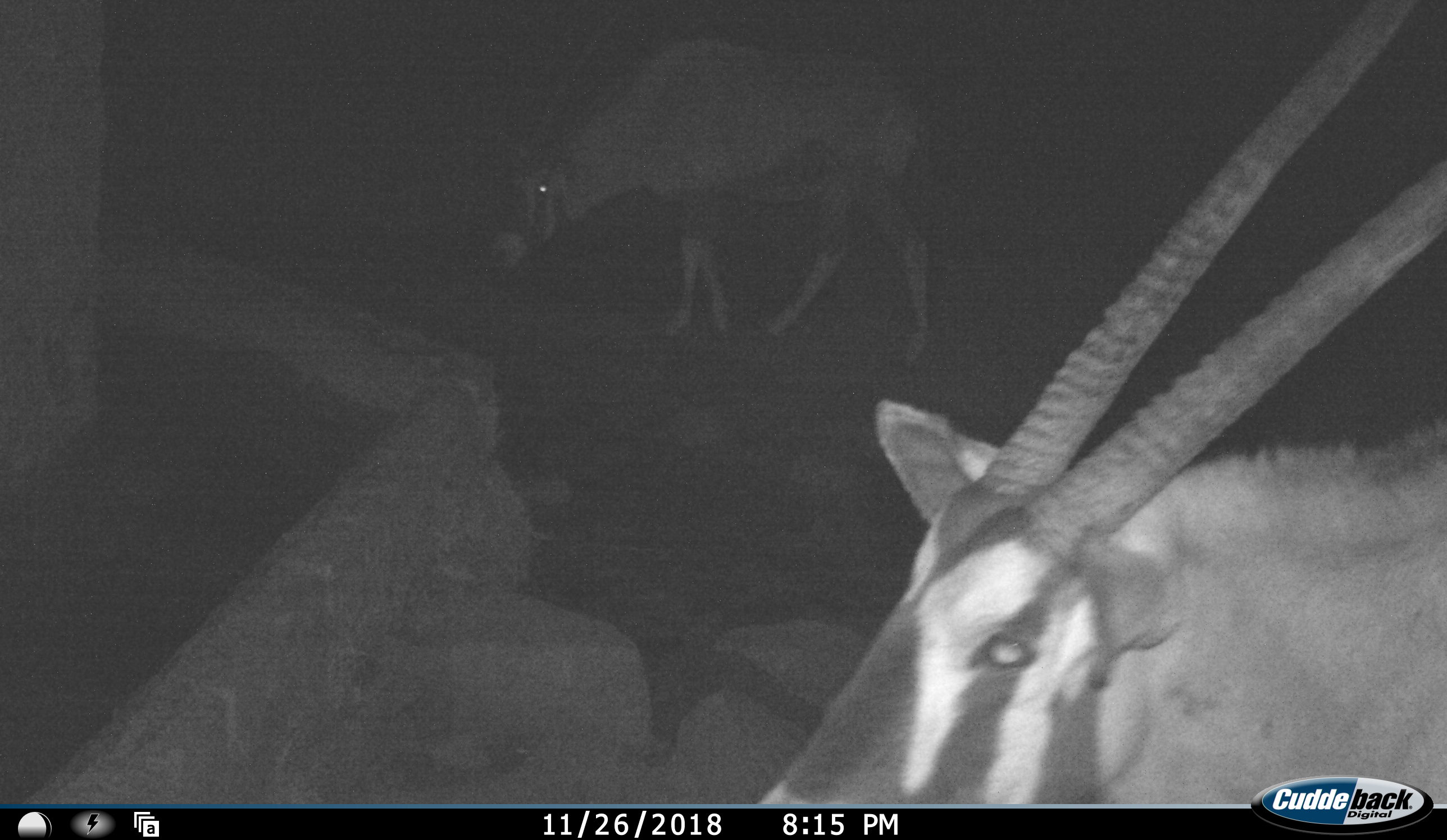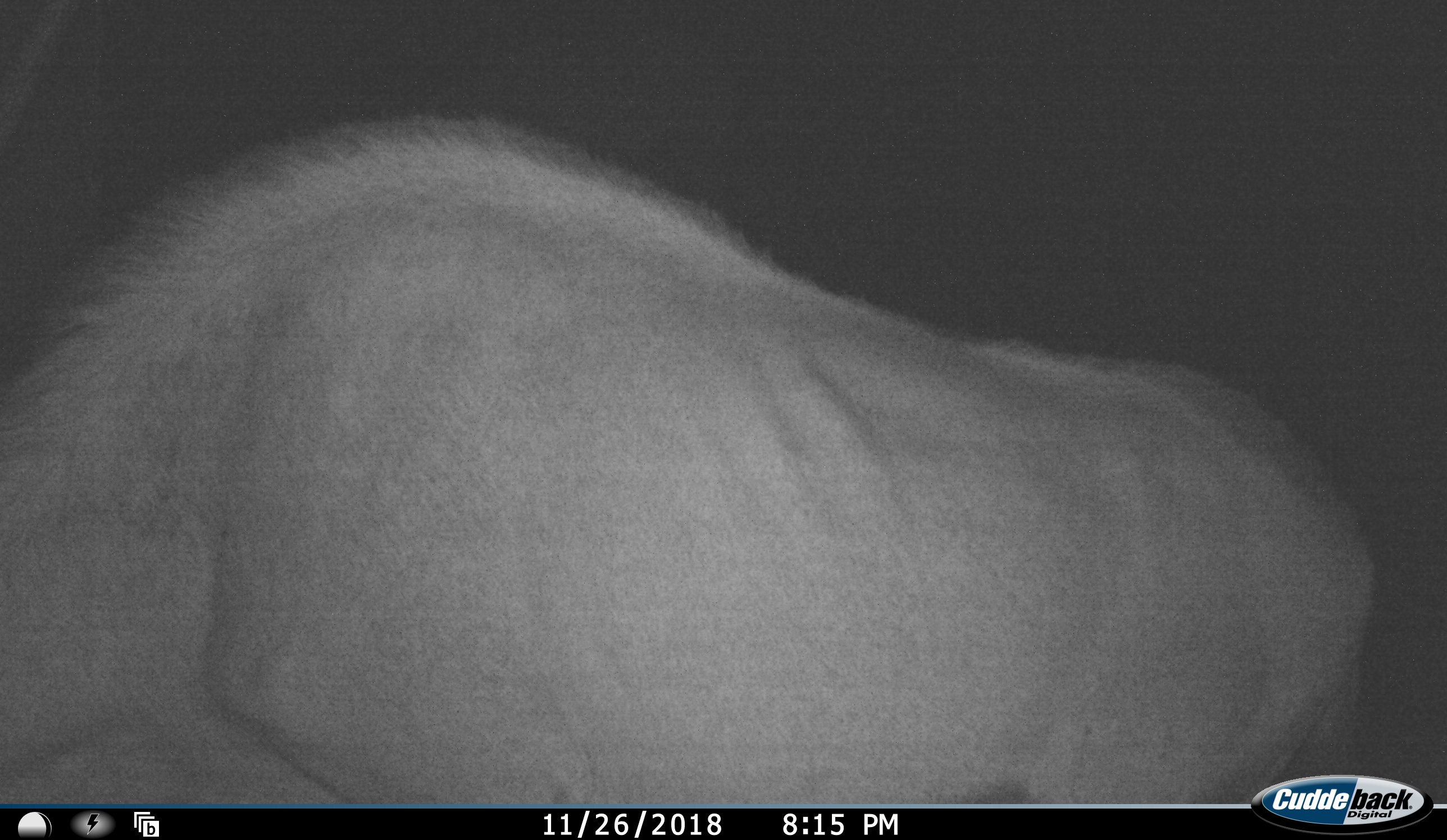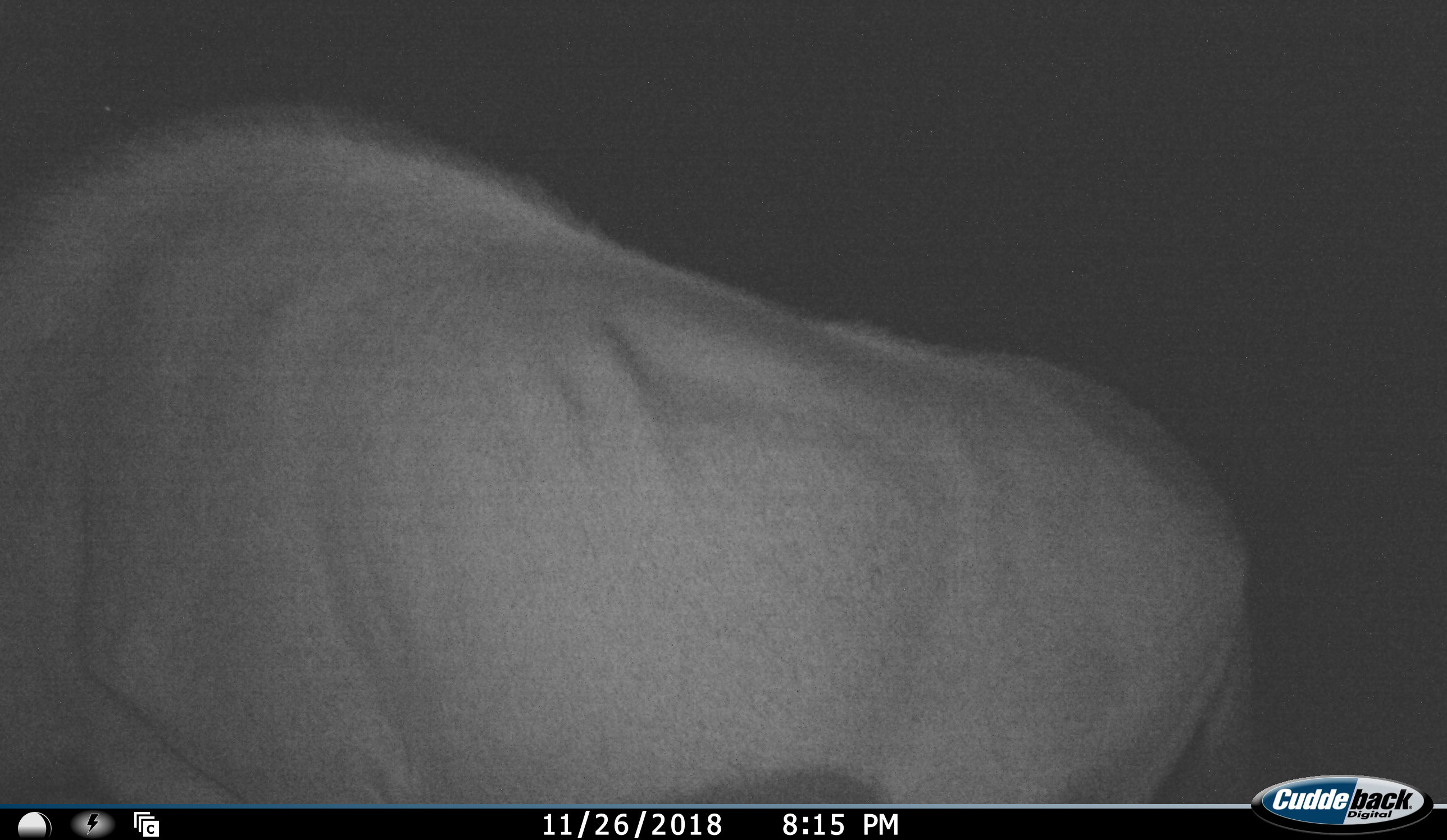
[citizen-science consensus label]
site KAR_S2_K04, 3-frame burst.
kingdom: Animalia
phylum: Chordata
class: Mammalia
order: Artiodactyla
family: Bovidae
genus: Oryx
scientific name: Oryx gazella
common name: gemsbok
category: oryx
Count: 2.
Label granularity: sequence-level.